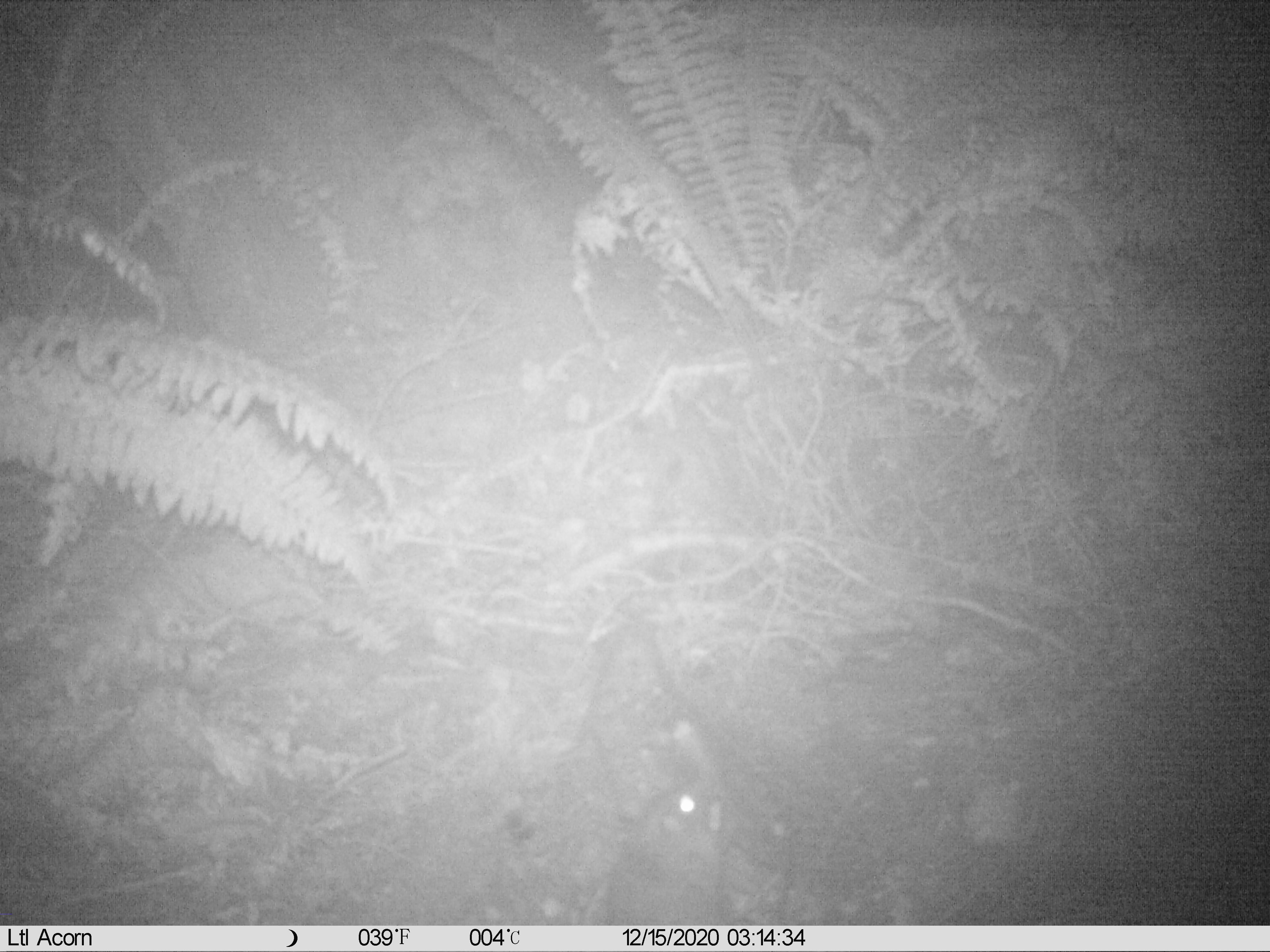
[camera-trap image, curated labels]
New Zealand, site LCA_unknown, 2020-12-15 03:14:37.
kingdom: Animalia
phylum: Chordata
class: Mammalia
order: Rodentia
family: Muridae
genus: Rattus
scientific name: Rattus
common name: rat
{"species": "rat (Rattus)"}